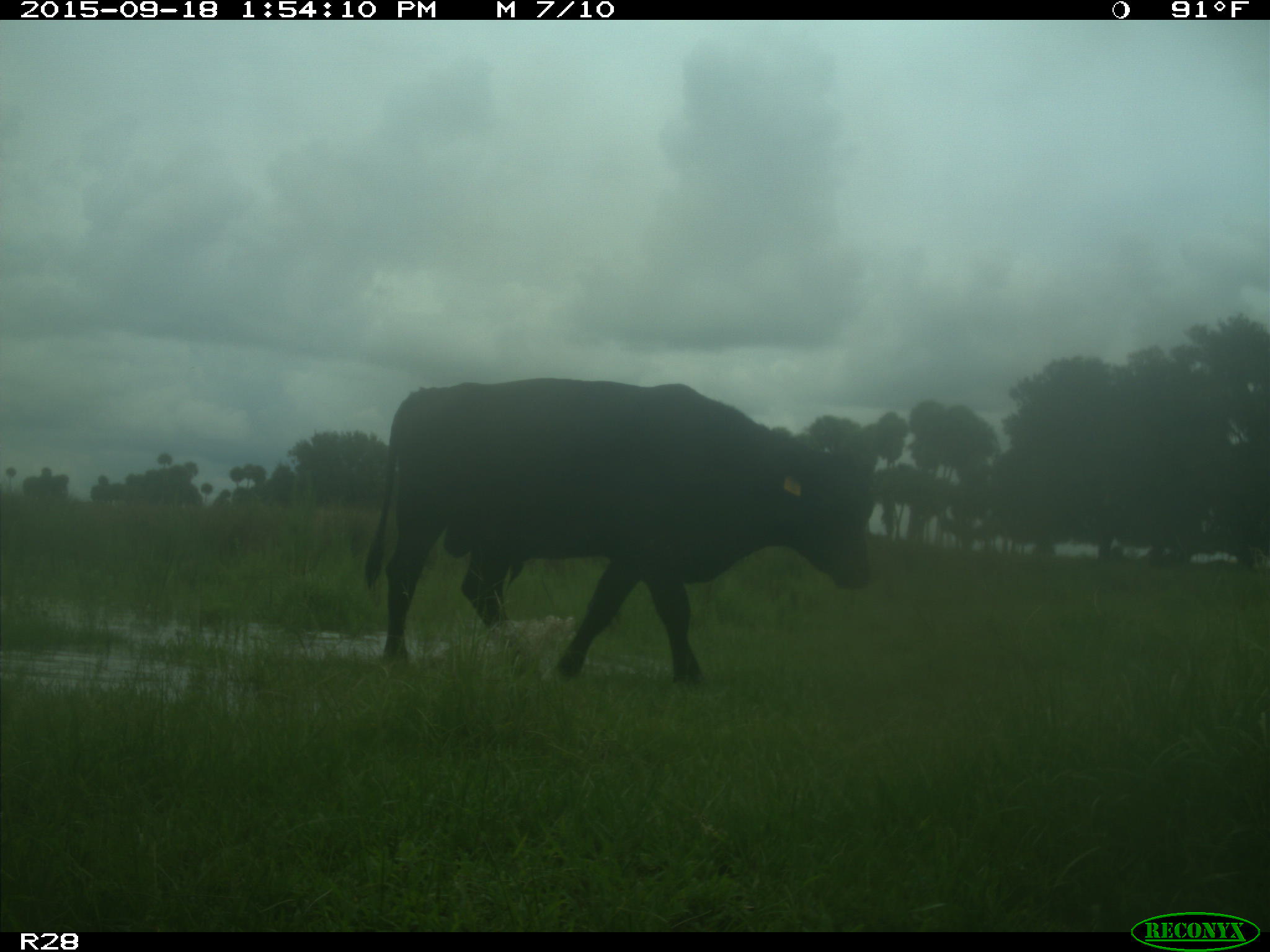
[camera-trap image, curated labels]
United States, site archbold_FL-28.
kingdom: Animalia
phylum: Chordata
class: Mammalia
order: Artiodactyla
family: Bovidae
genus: Bos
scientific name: Bos taurus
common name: domestic cow